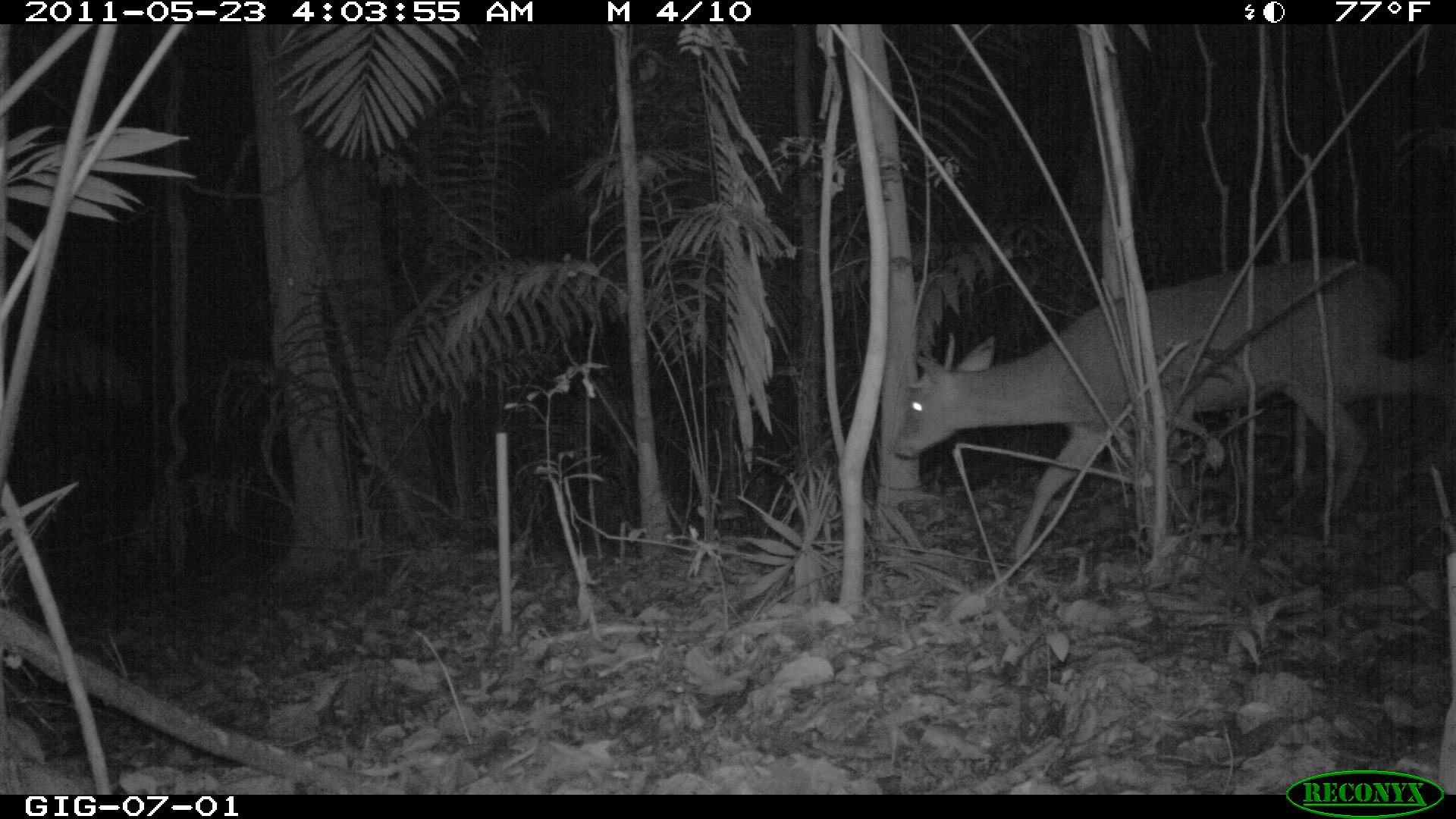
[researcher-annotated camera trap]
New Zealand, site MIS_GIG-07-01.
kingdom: Animalia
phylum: Chordata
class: Mammalia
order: Artiodactyla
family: Cervidae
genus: Odocoileus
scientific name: Odocoileus virginianus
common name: white-tailed deer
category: white tailed deer